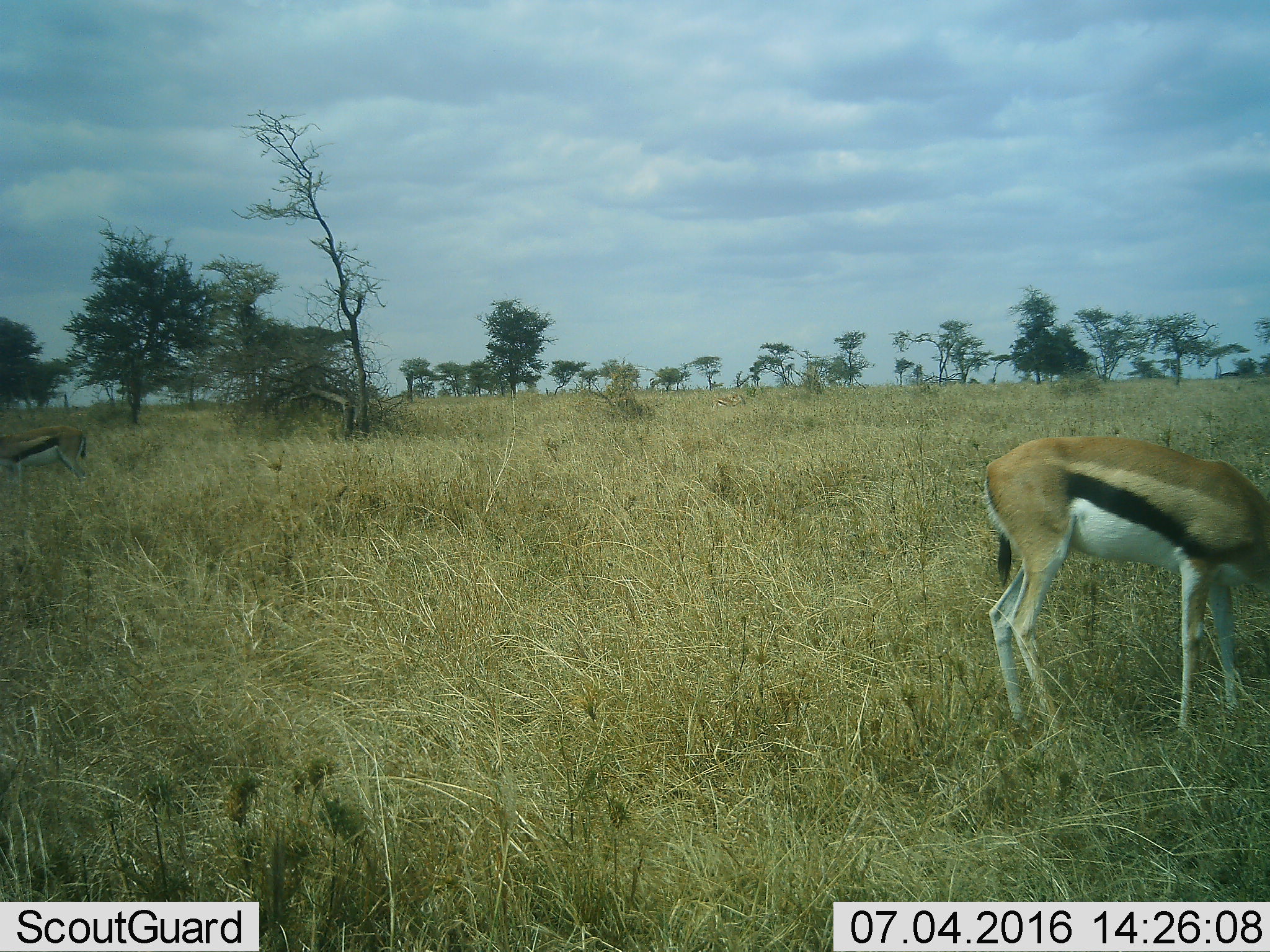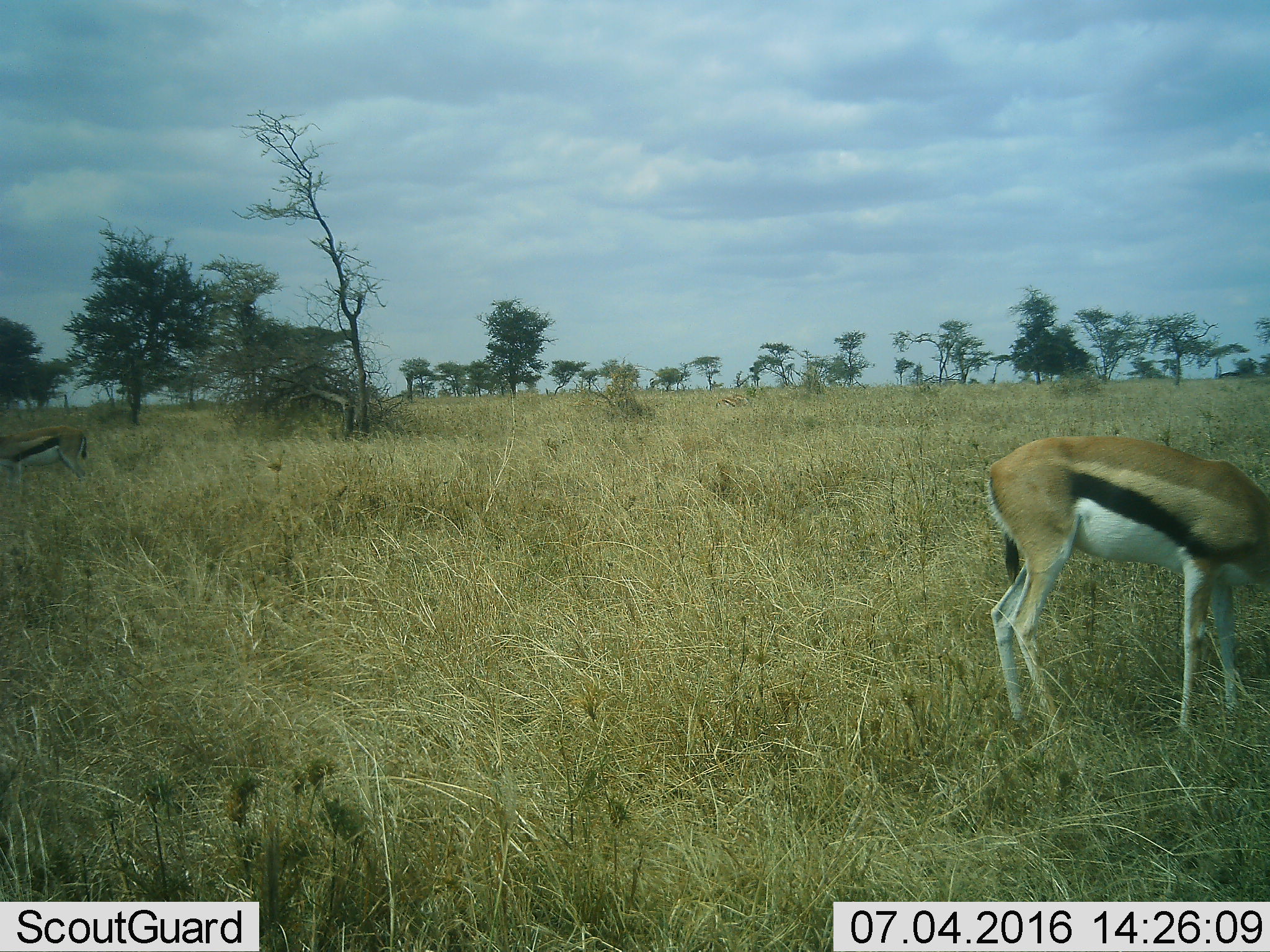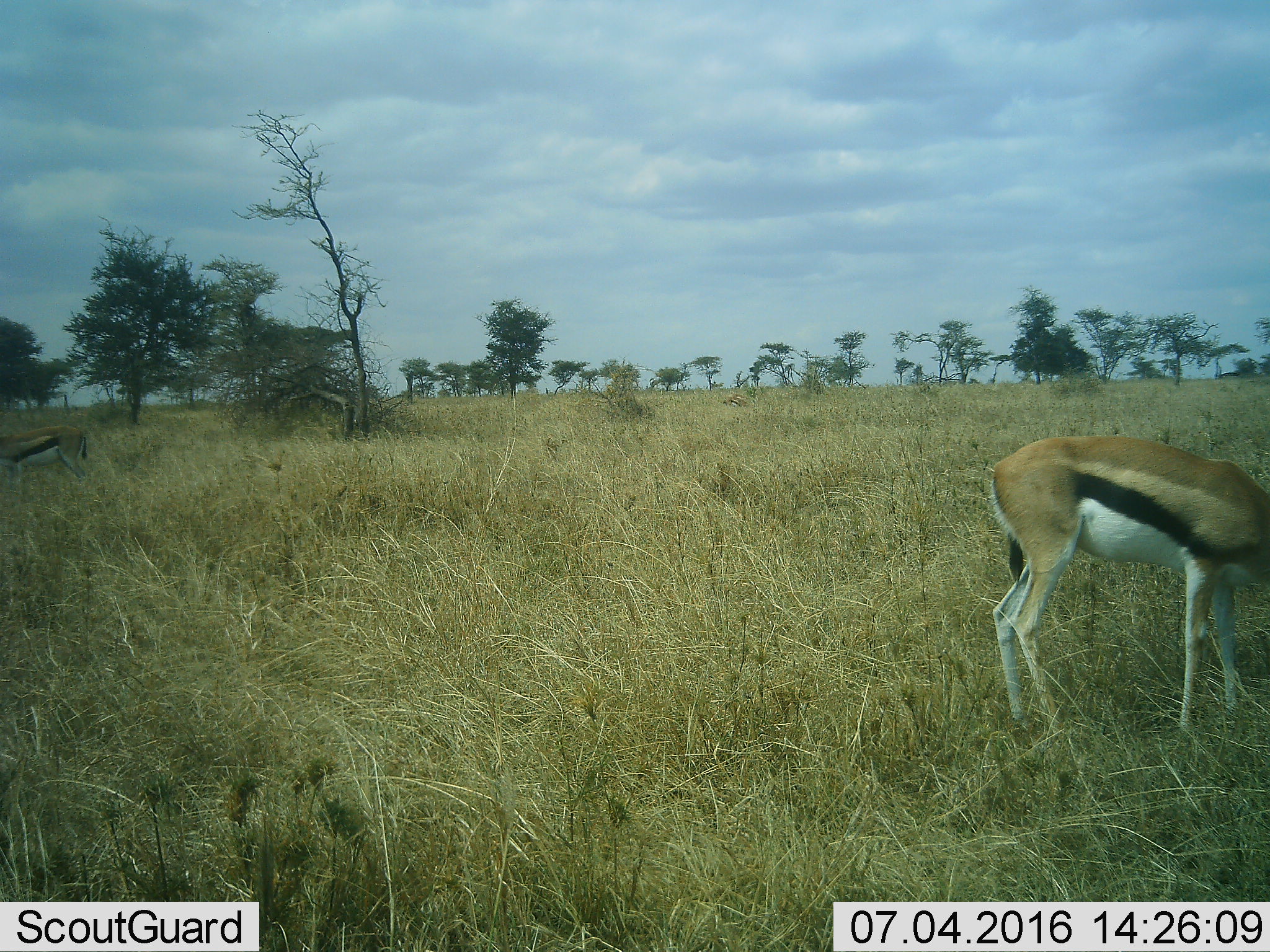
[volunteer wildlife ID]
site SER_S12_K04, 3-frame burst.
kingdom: Animalia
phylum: Chordata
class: Mammalia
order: Artiodactyla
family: Bovidae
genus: Eudorcas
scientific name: Eudorcas thomsonii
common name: thomson's gazelle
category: gazellethomsons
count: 2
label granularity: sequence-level